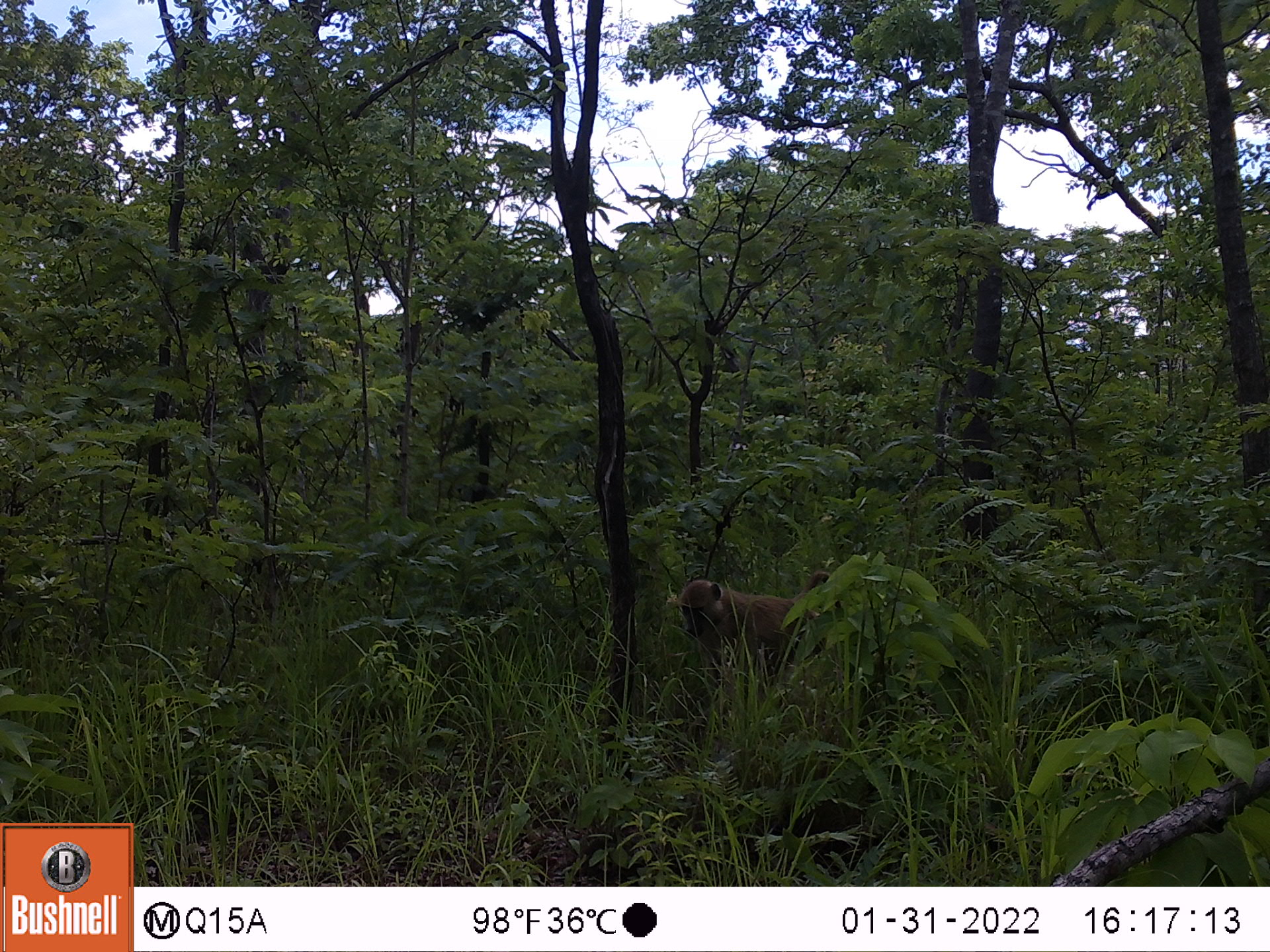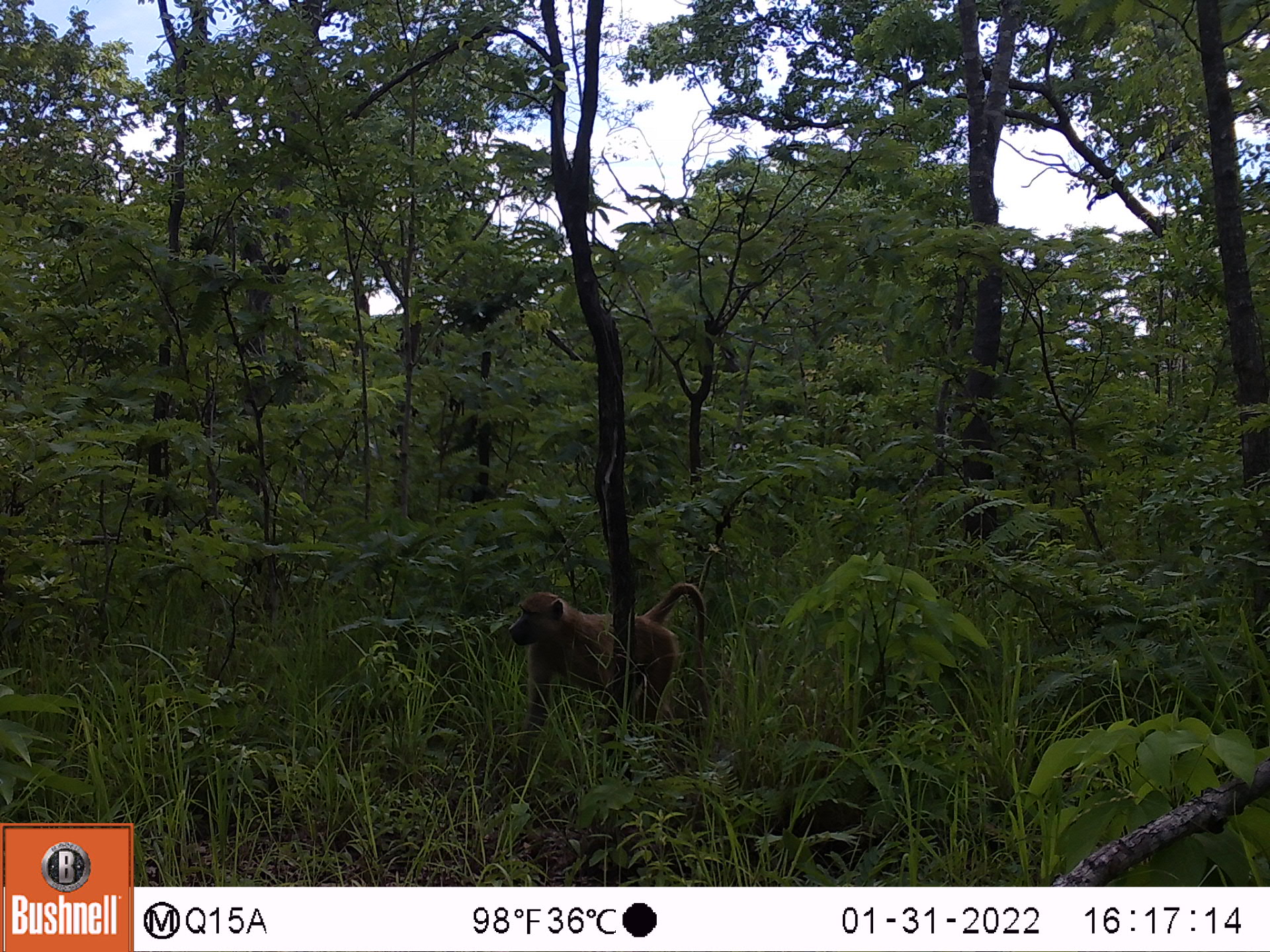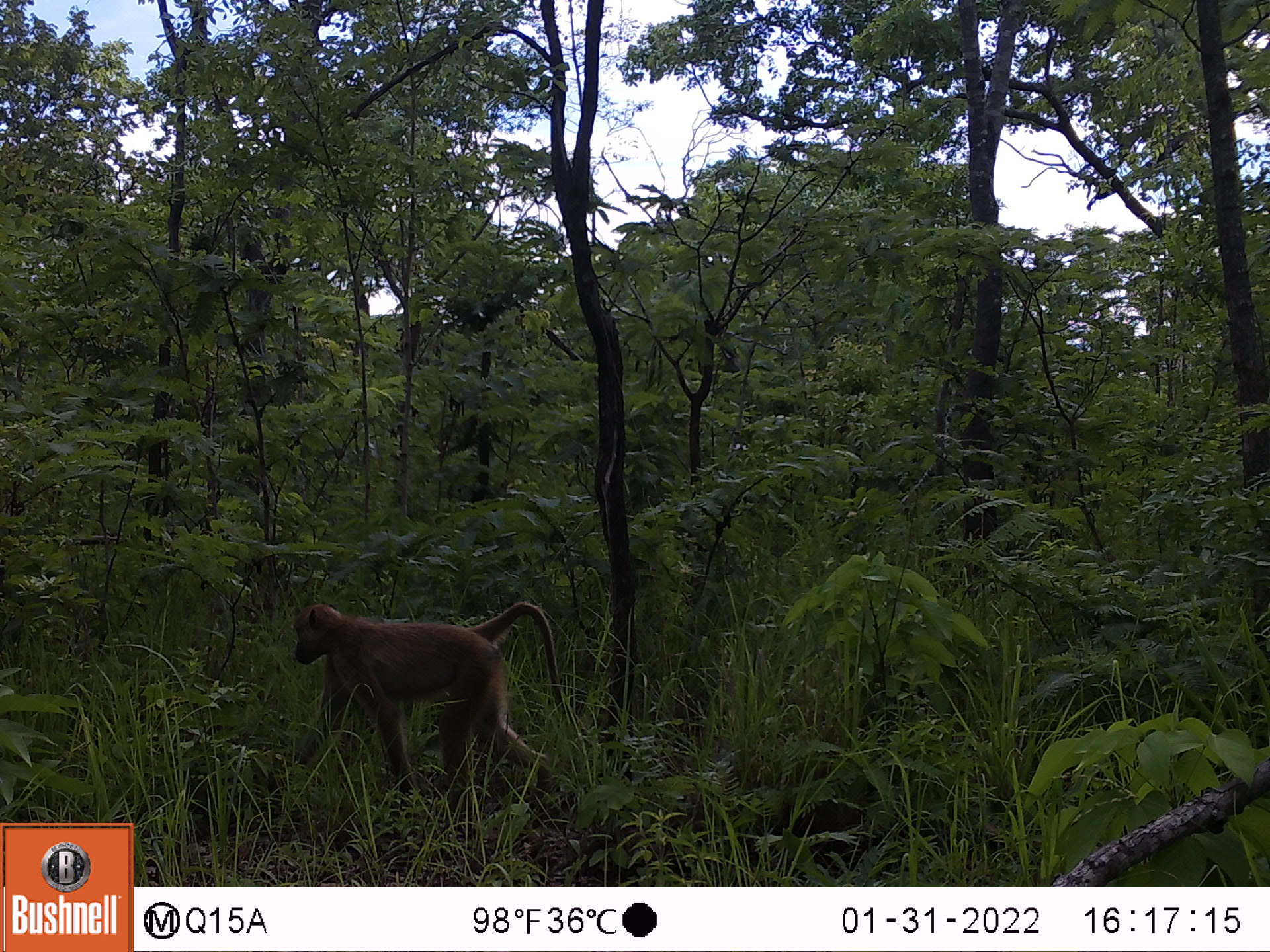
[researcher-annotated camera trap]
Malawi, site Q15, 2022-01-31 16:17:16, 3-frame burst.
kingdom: Animalia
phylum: Chordata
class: Mammalia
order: Primates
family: Cercopithecidae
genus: Papio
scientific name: Papio cynocephalus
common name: yellow baboon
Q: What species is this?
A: Yellow baboon (Papio cynocephalus).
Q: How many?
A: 1.